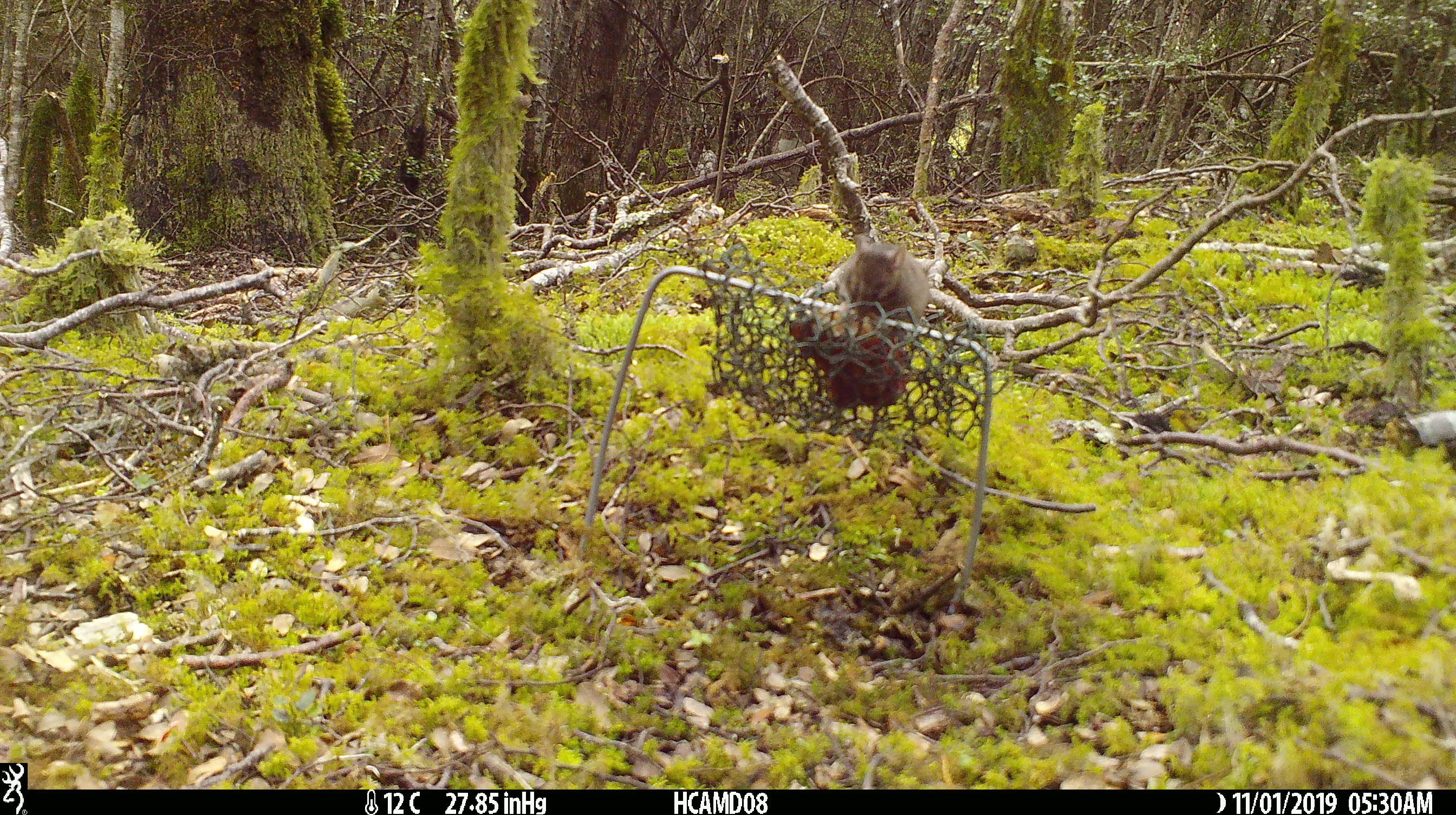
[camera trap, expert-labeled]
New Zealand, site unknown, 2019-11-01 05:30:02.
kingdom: Animalia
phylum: Chordata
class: Mammalia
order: Rodentia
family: Muridae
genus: Mus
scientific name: Mus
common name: mouse